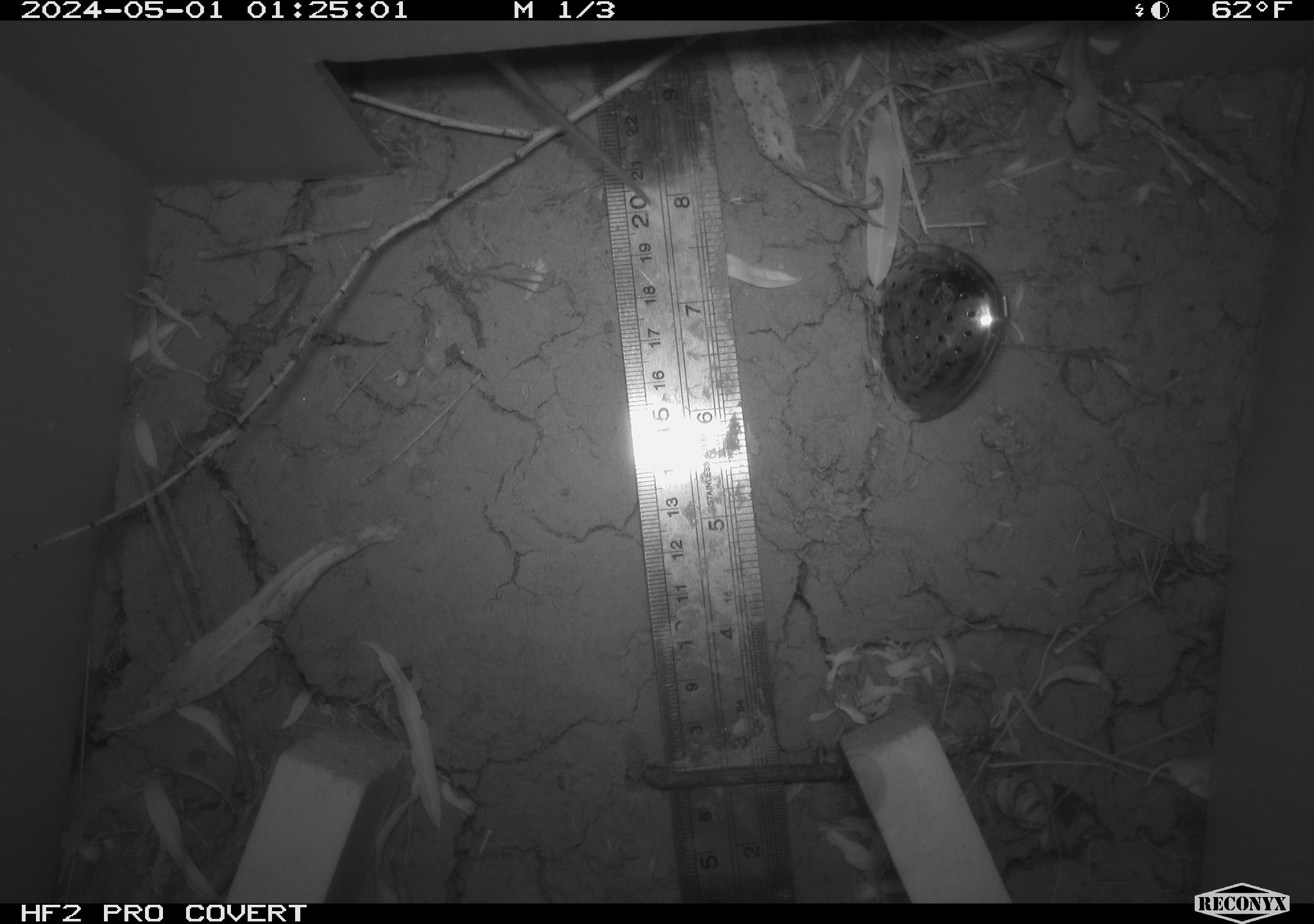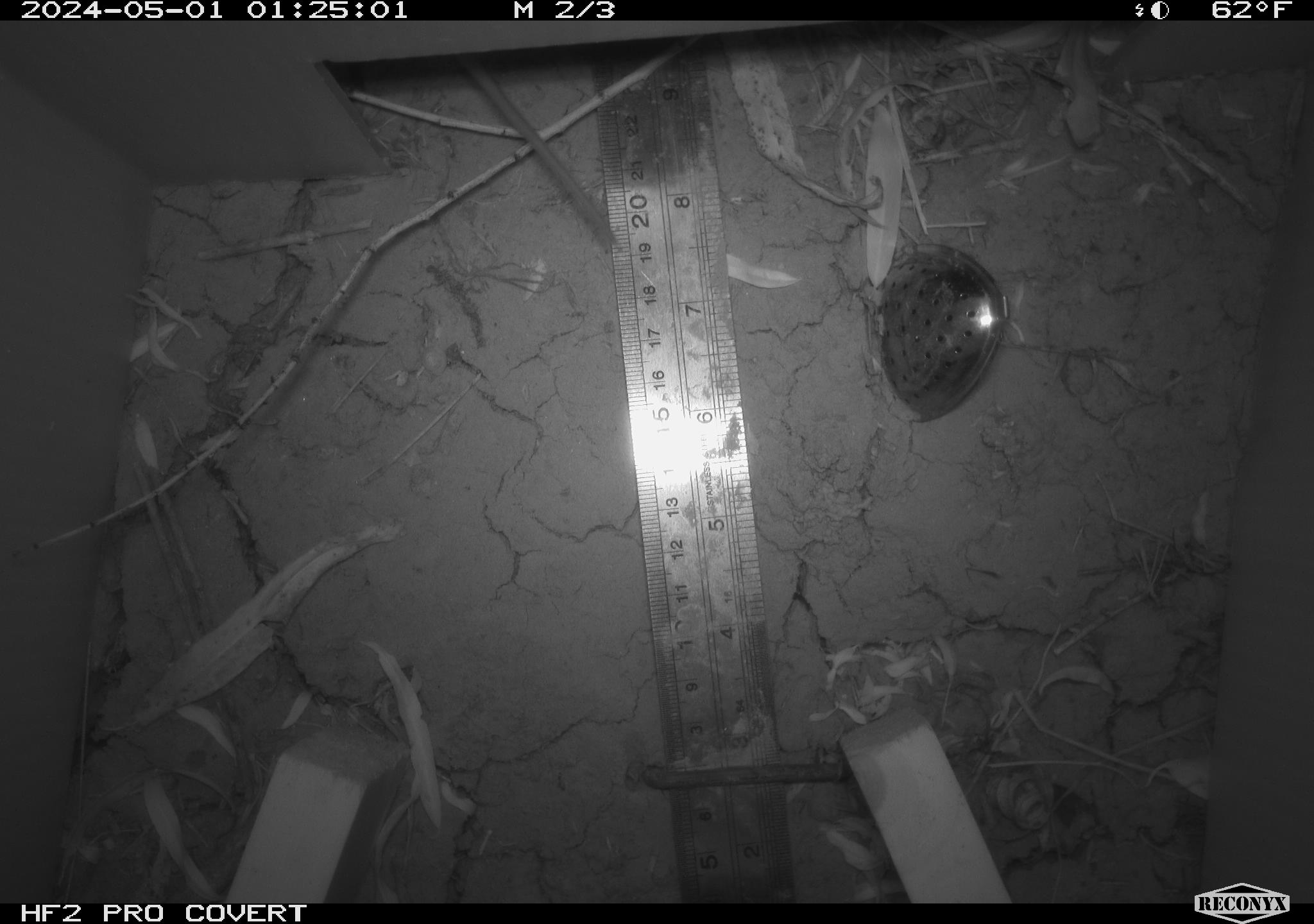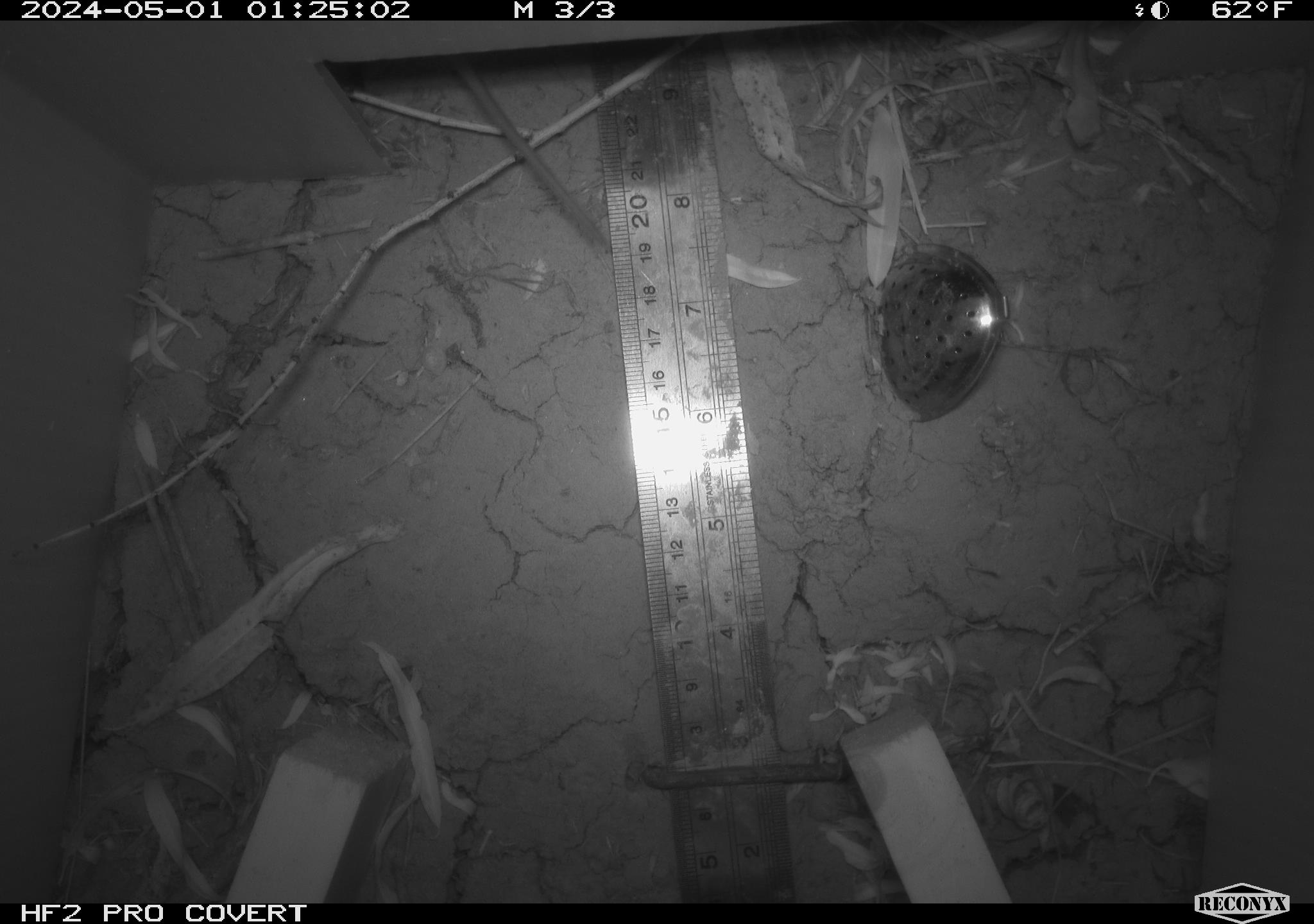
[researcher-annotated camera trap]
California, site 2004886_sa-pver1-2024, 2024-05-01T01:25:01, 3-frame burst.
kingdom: Animalia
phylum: Chordata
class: Mammalia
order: Rodentia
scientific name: Rodentia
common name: mouse species